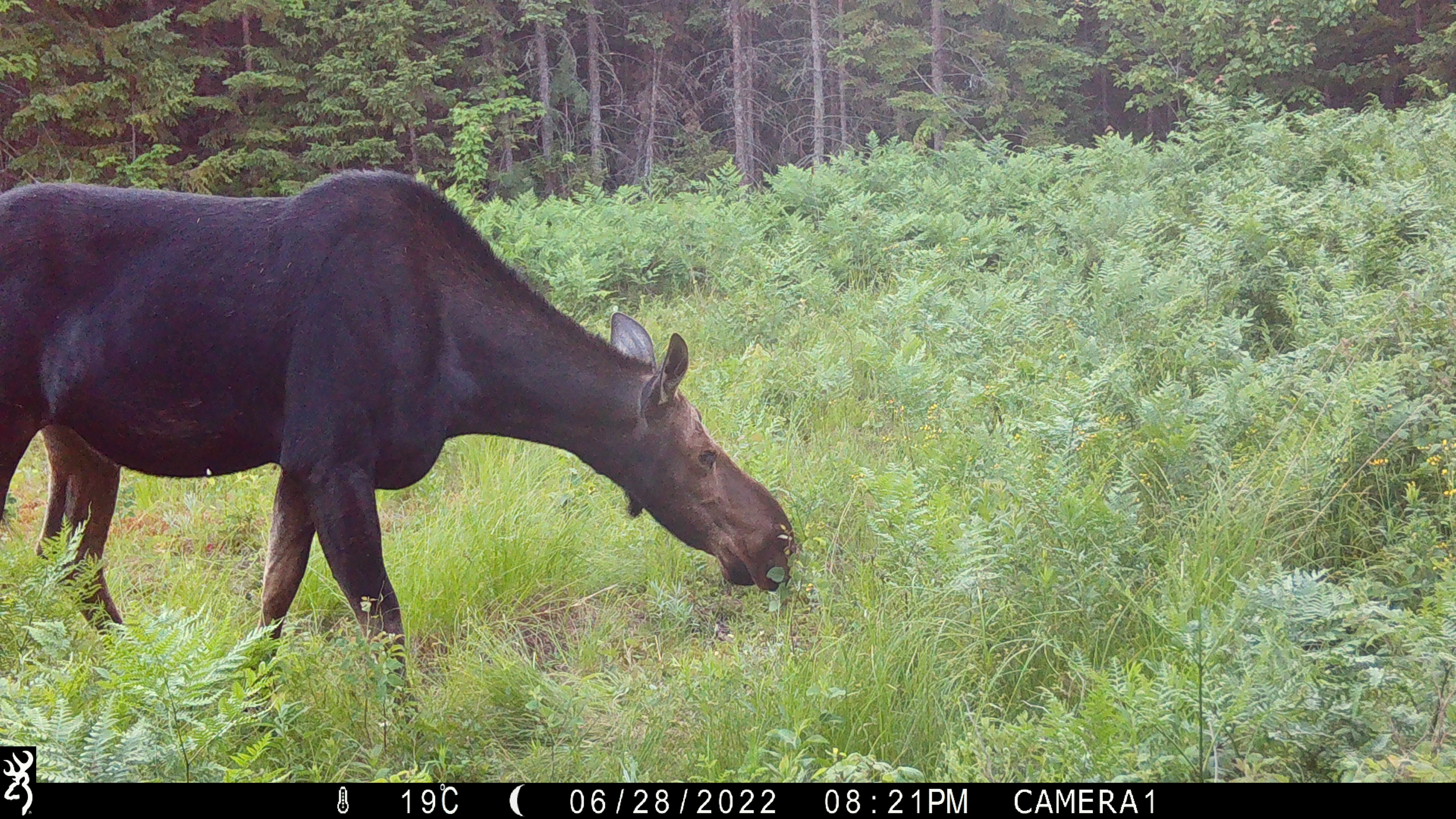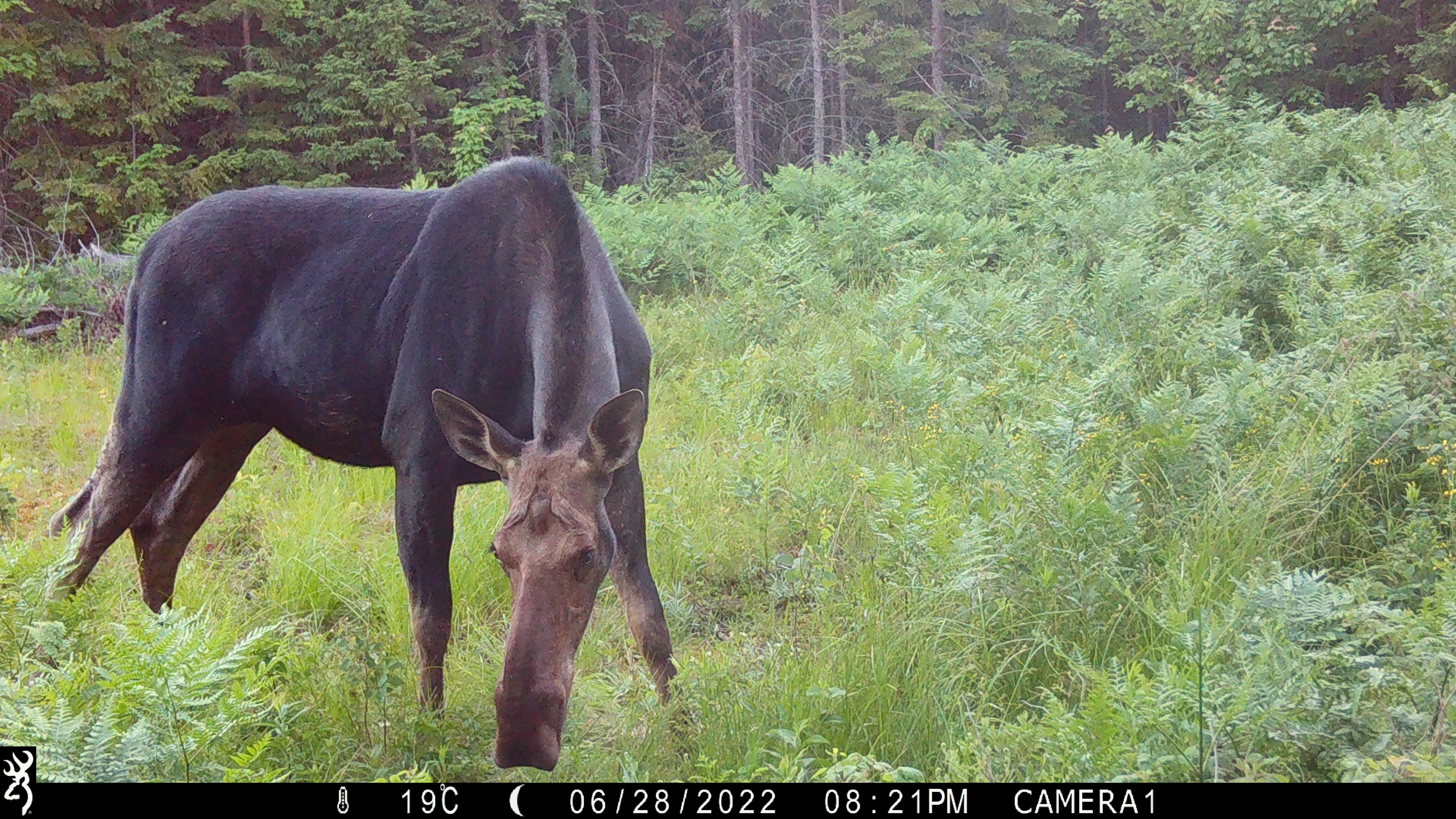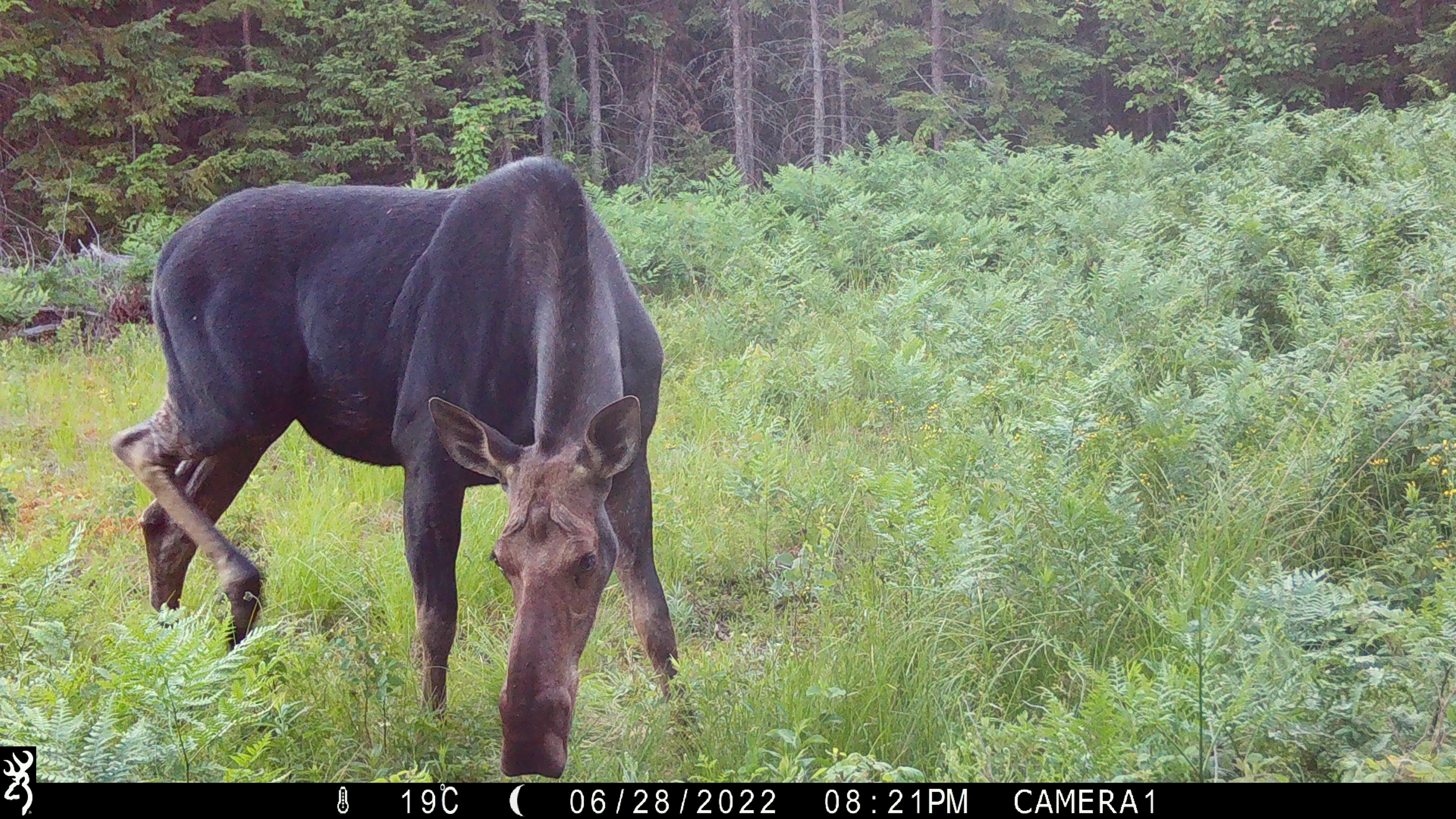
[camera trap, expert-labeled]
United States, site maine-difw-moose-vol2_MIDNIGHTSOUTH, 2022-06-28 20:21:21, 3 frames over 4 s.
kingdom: Animalia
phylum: Chordata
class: Mammalia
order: Artiodactyla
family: Cervidae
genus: Alces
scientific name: Alces alces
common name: moose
Moose (Alces alces).